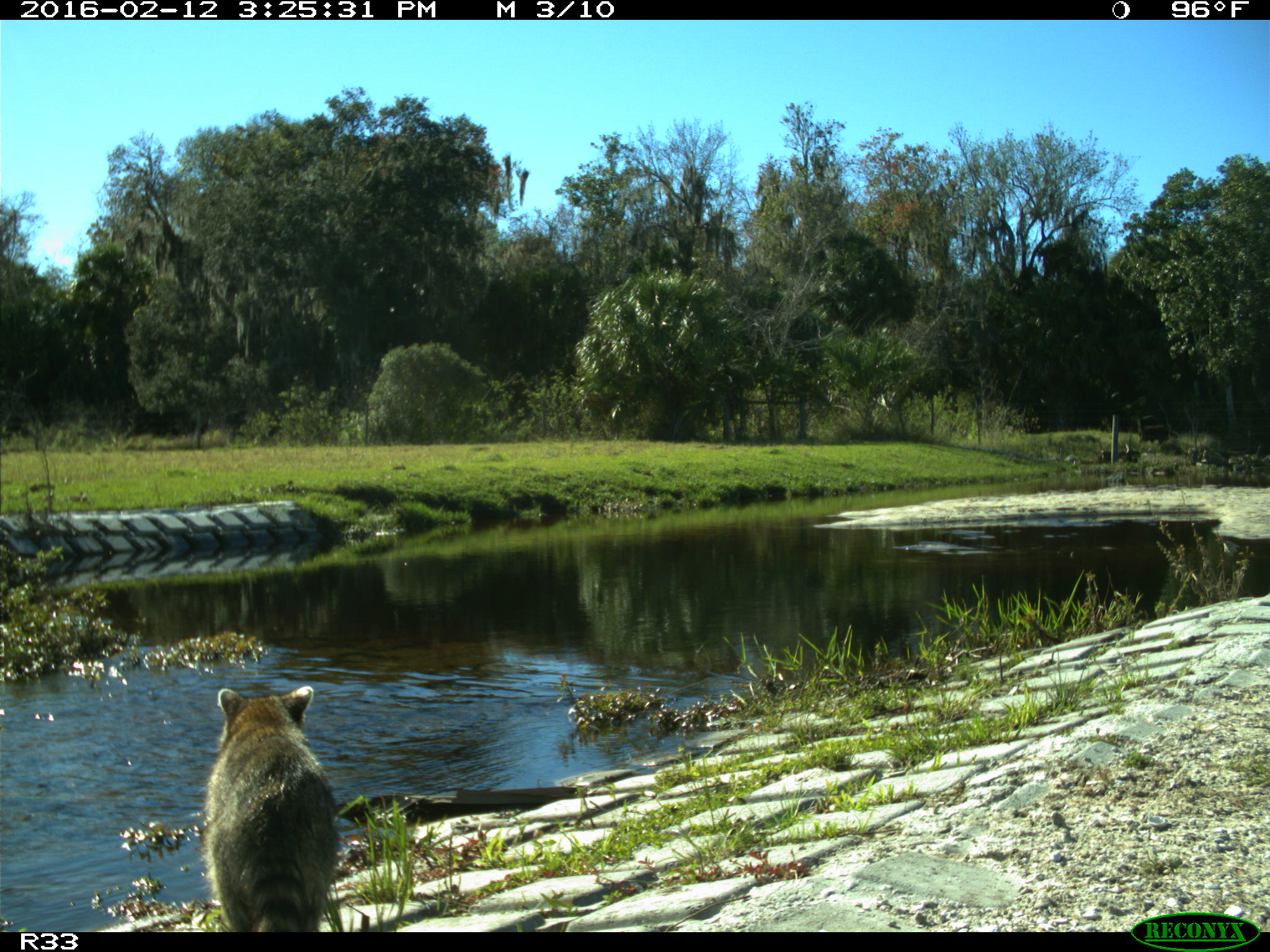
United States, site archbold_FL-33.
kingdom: Animalia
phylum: Chordata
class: Mammalia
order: Carnivora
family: Procyonidae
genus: Procyon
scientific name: Procyon lotor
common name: common raccoon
Procyon lotor (common raccoon).